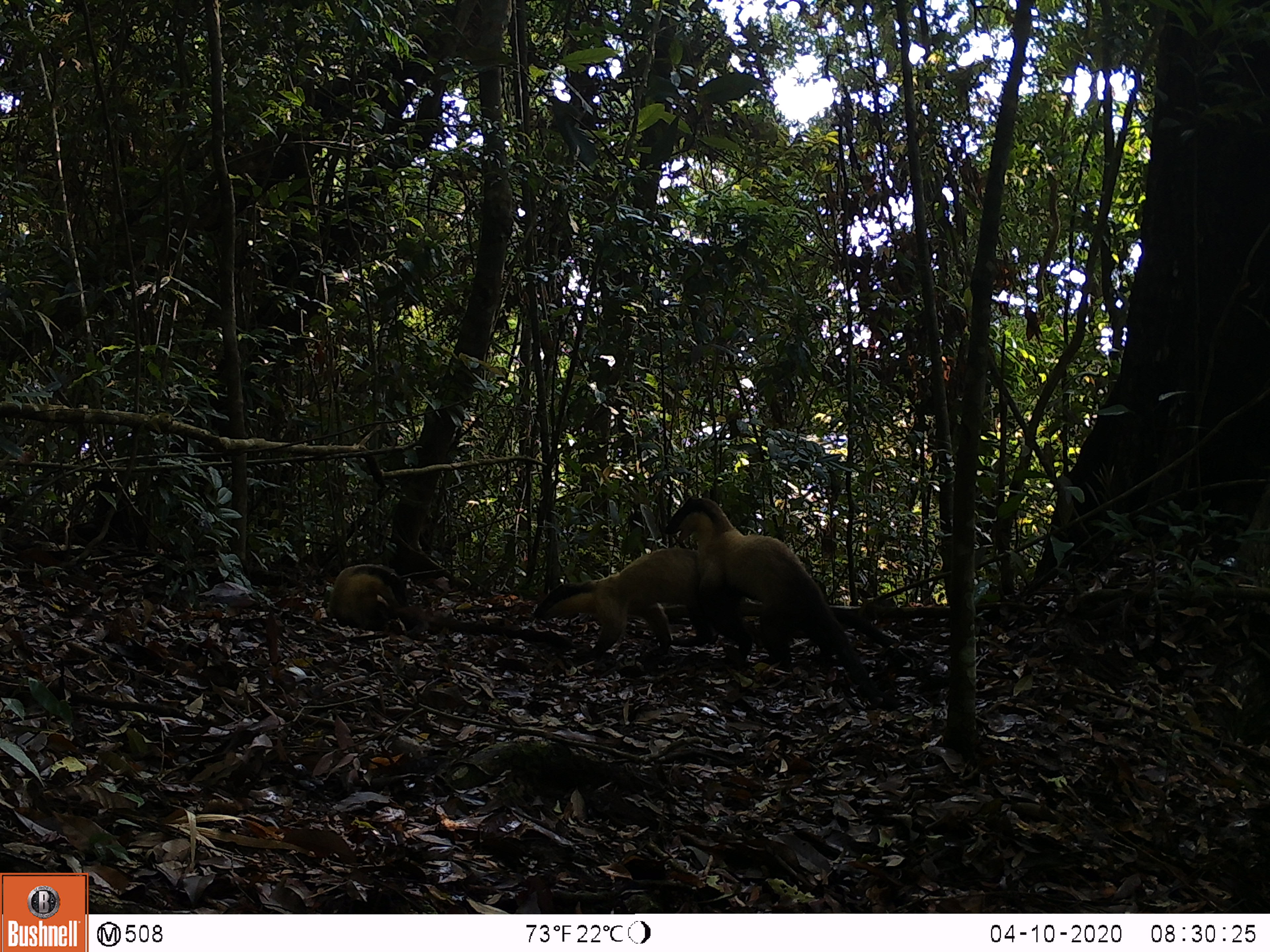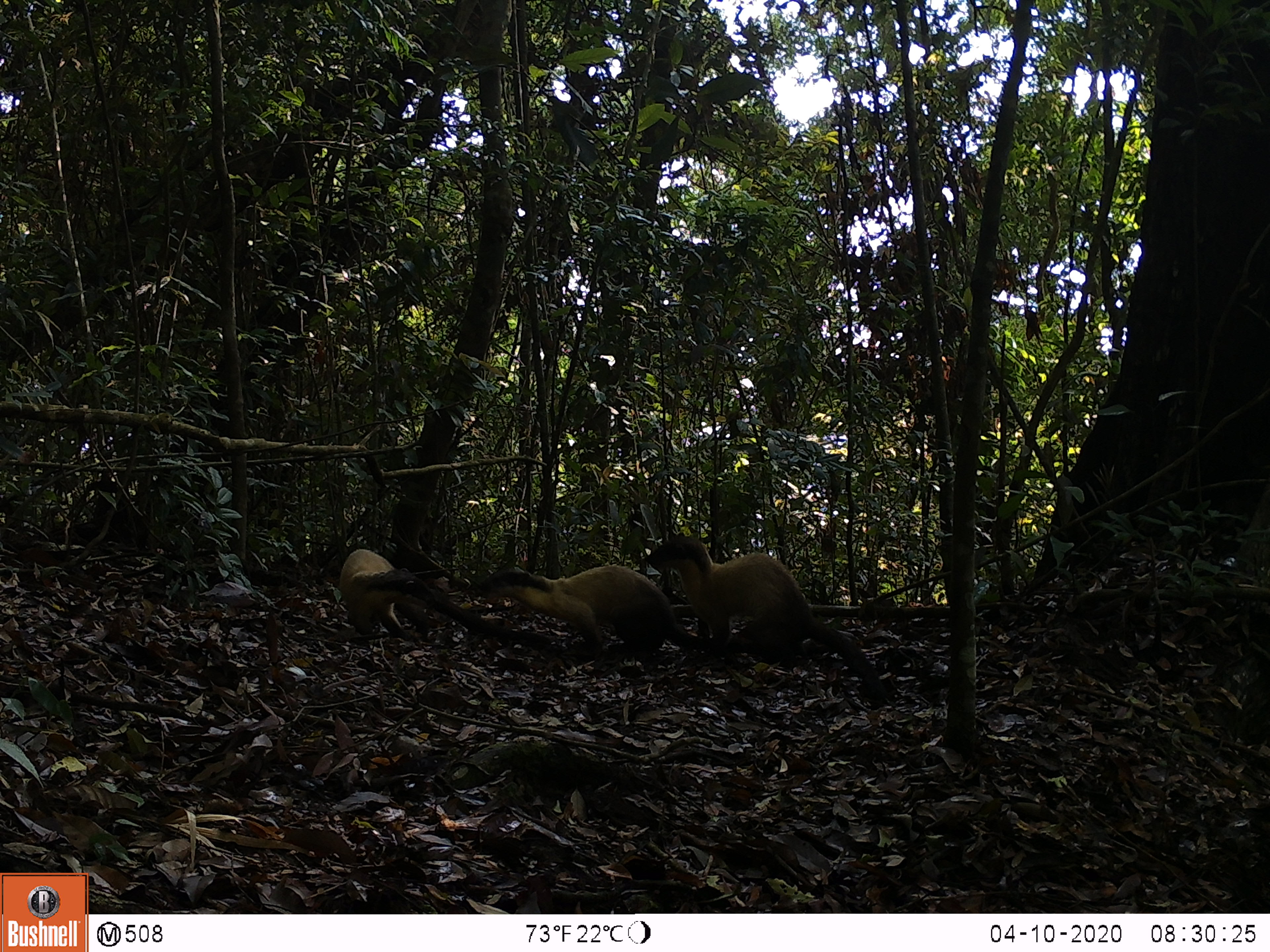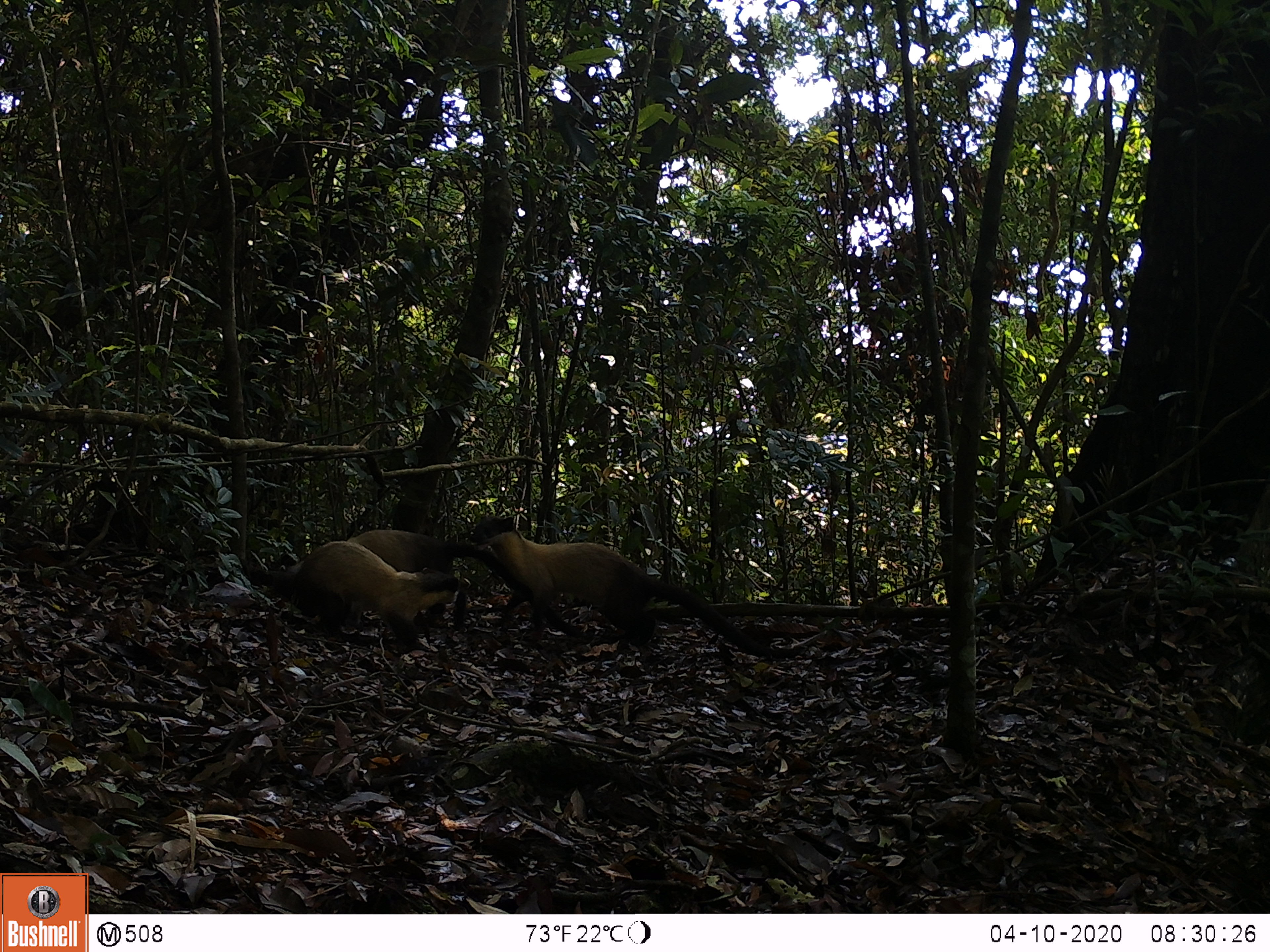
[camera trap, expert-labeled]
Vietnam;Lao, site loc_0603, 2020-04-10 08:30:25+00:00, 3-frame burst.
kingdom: Animalia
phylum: Chordata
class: Mammalia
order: Carnivora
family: Mustelidae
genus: Martes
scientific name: Martes flavigula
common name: yellow-throated marten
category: yellow throated marten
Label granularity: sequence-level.